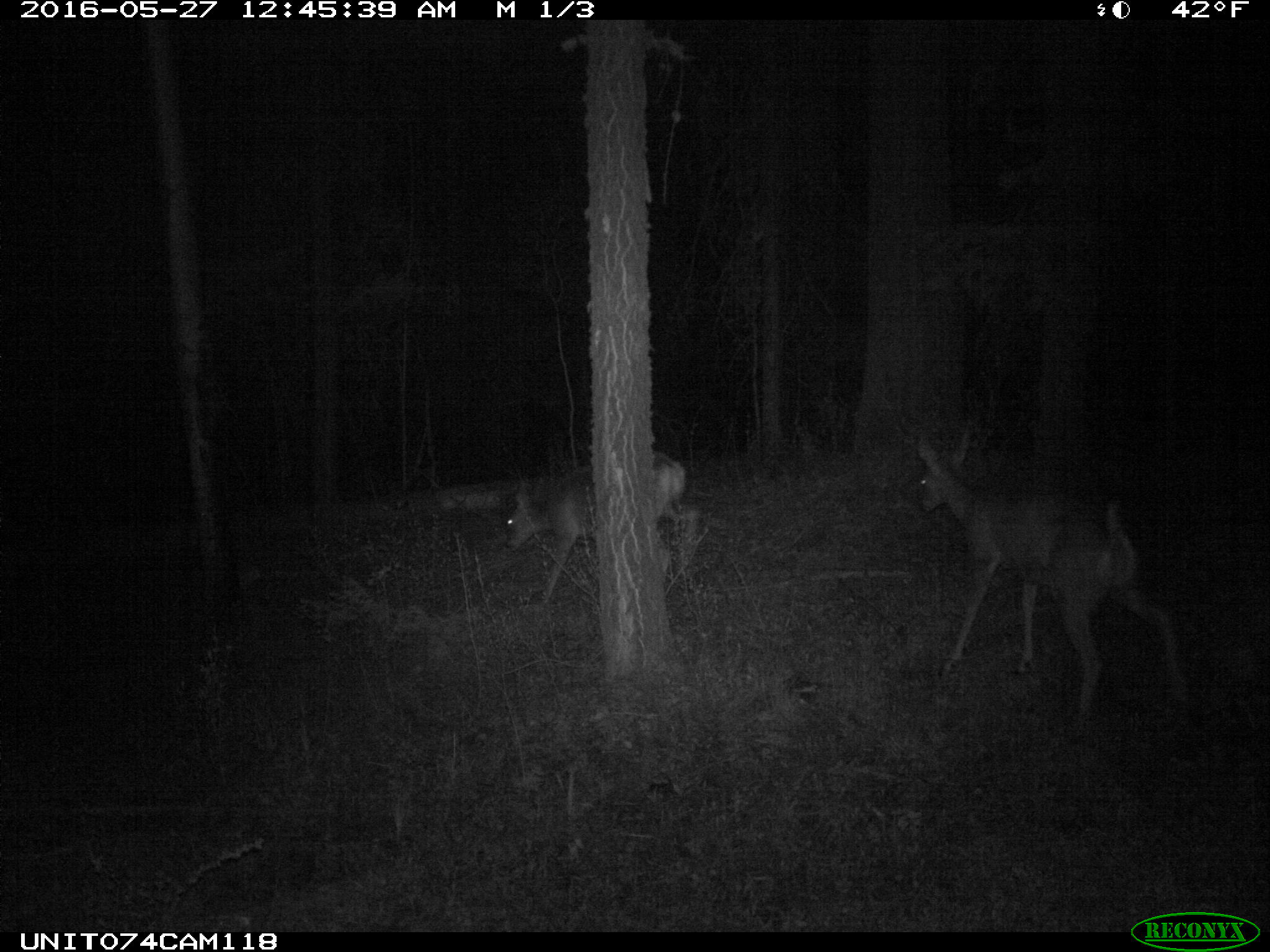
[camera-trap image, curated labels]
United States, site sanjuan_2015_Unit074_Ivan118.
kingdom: Animalia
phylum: Chordata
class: Mammalia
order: Artiodactyla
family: Cervidae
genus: Odocoileus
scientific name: Odocoileus hemionus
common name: mule deer